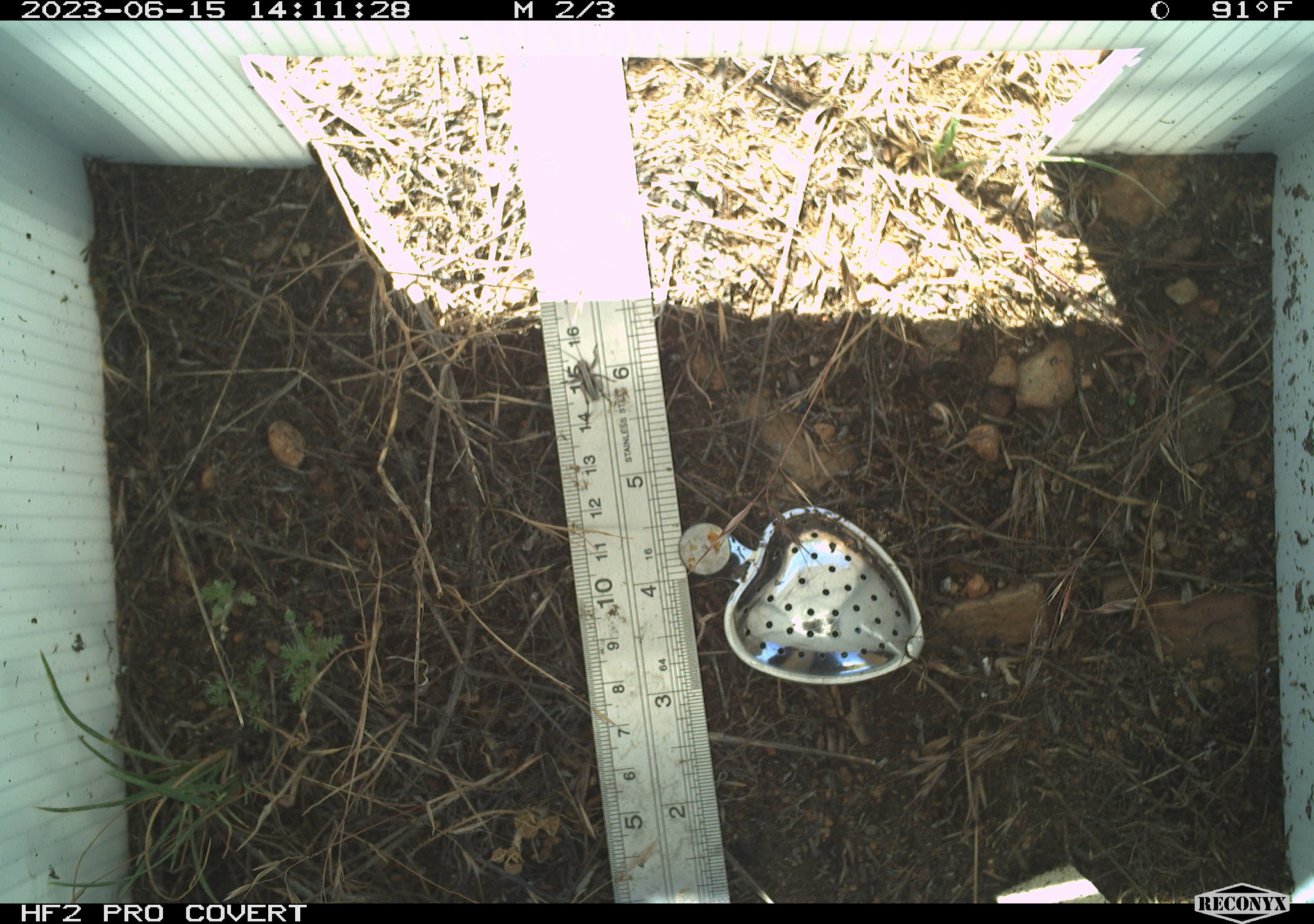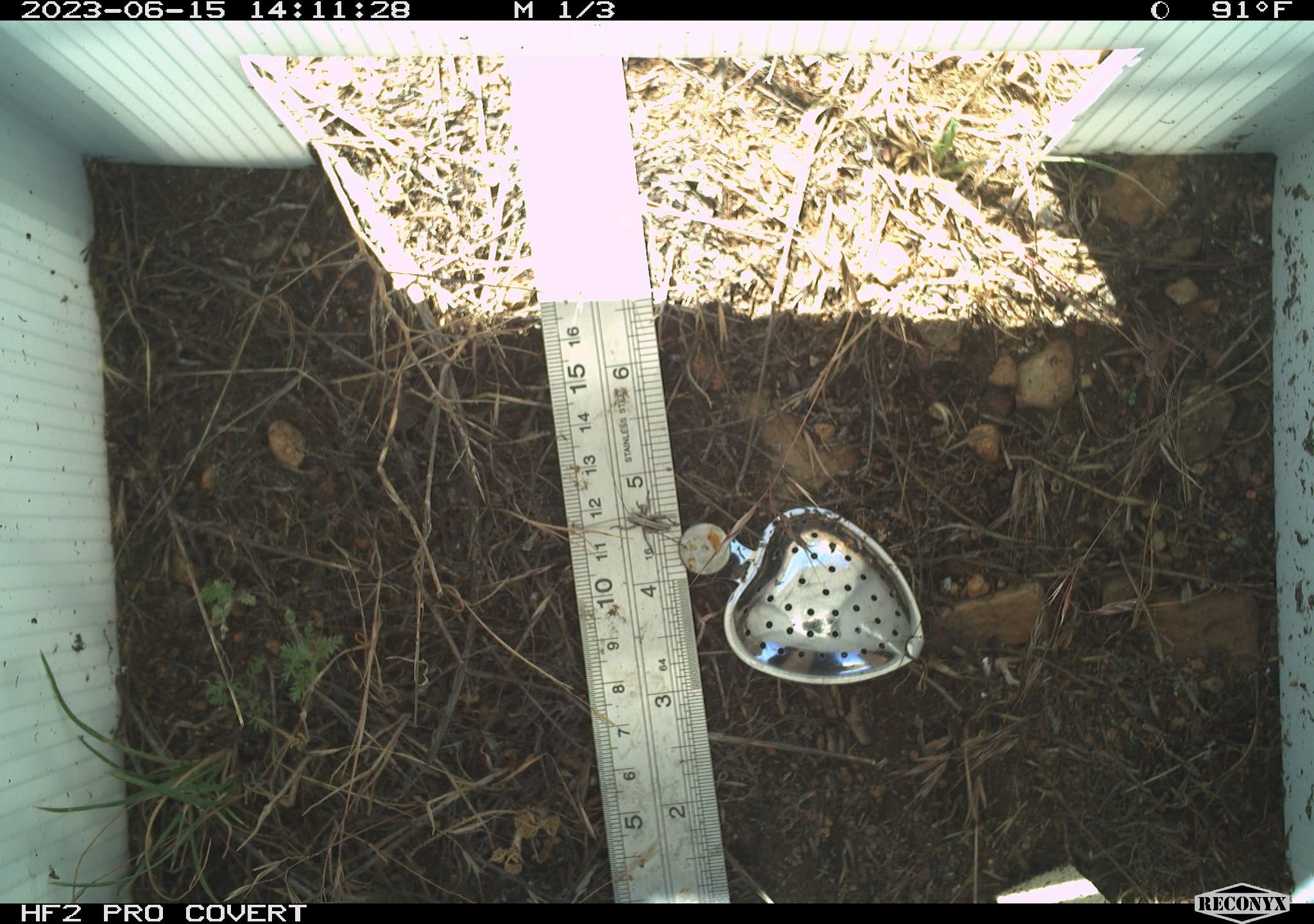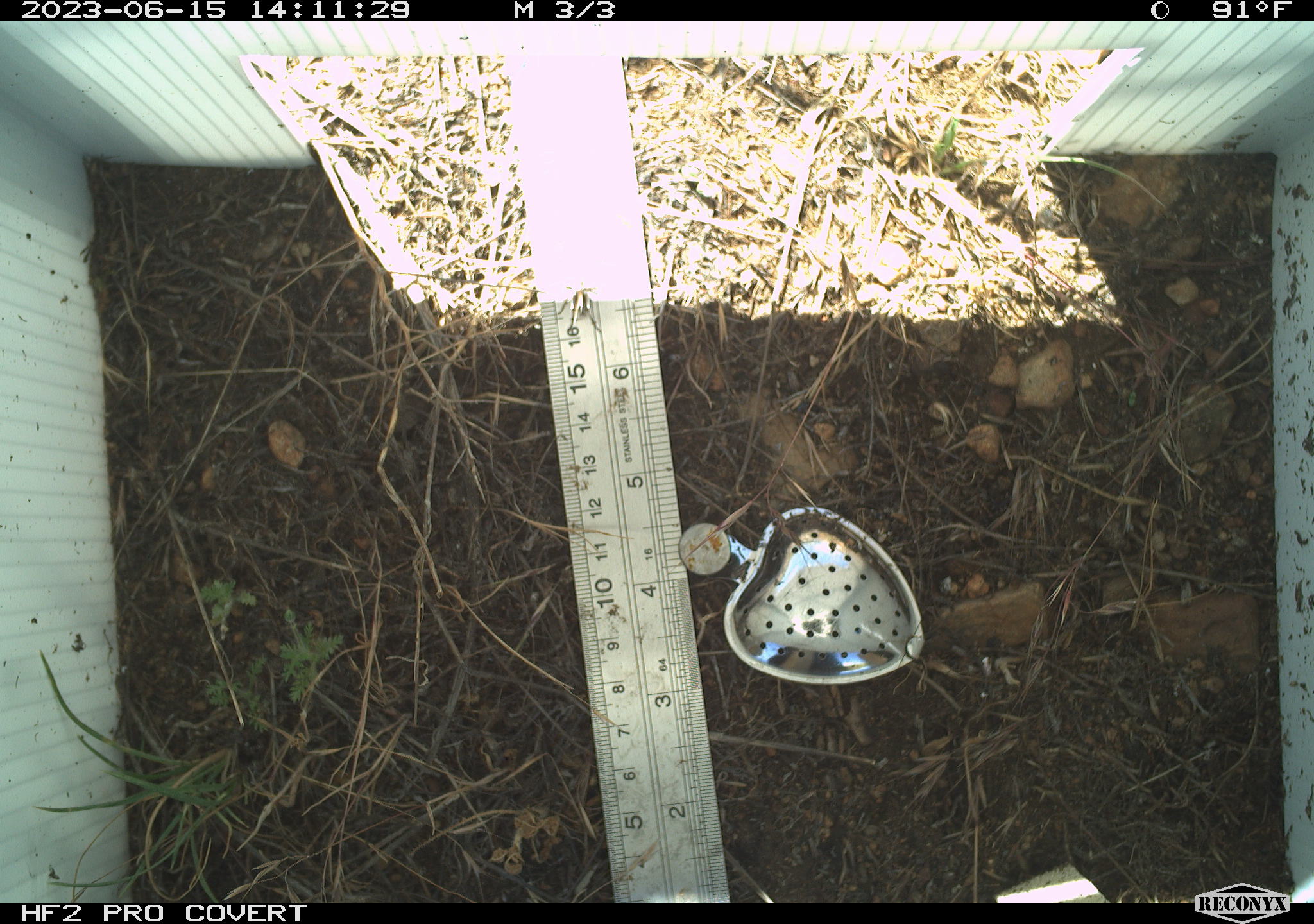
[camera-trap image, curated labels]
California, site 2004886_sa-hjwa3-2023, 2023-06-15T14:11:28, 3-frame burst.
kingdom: Animalia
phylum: Arthropoda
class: Insecta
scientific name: Insecta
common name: insect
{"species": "insect (Insecta)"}